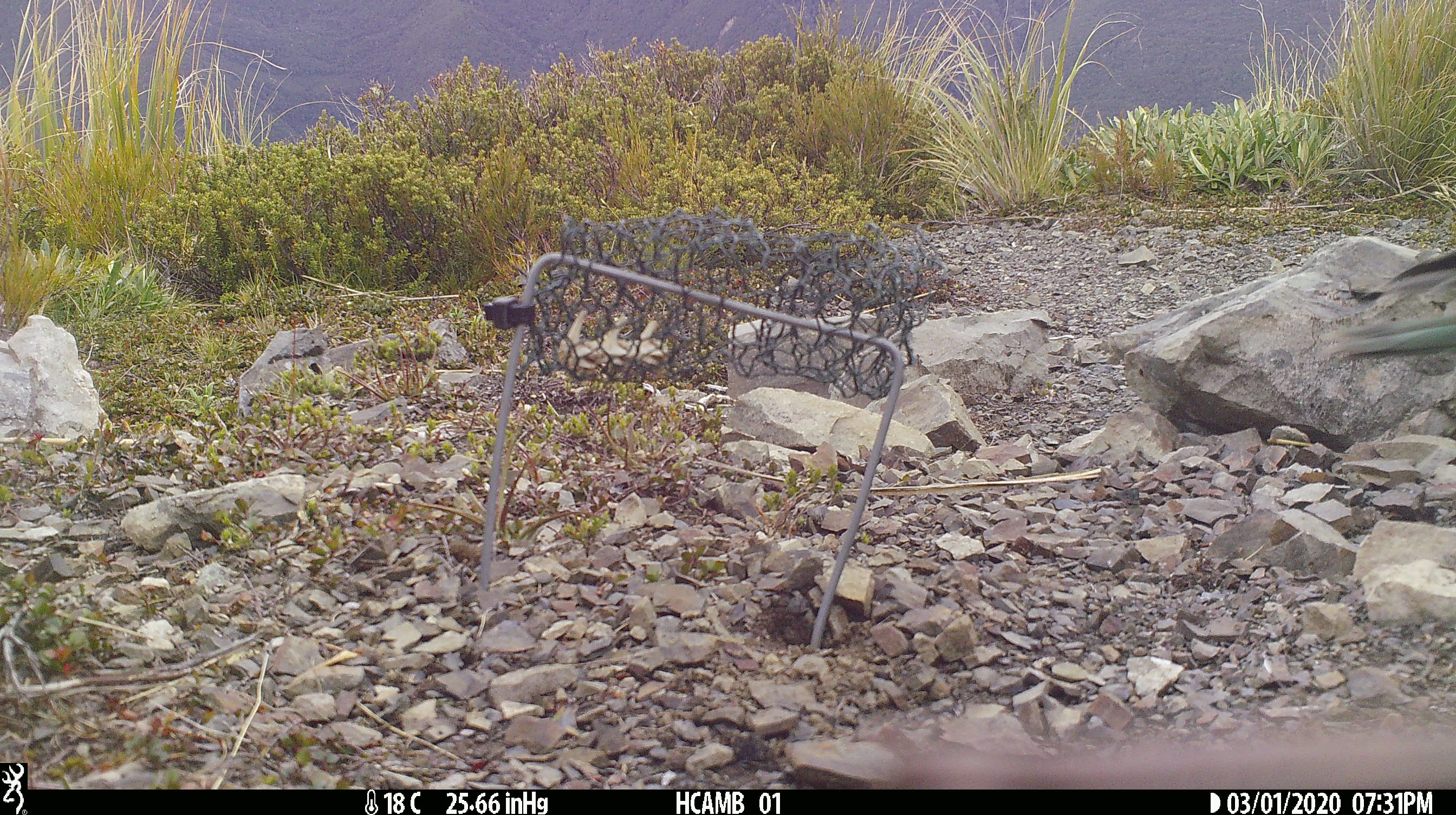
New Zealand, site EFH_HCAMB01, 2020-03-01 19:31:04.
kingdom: Animalia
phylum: Chordata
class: Aves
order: Psittaciformes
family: Strigopidae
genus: Nestor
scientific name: Nestor notabilis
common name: kea